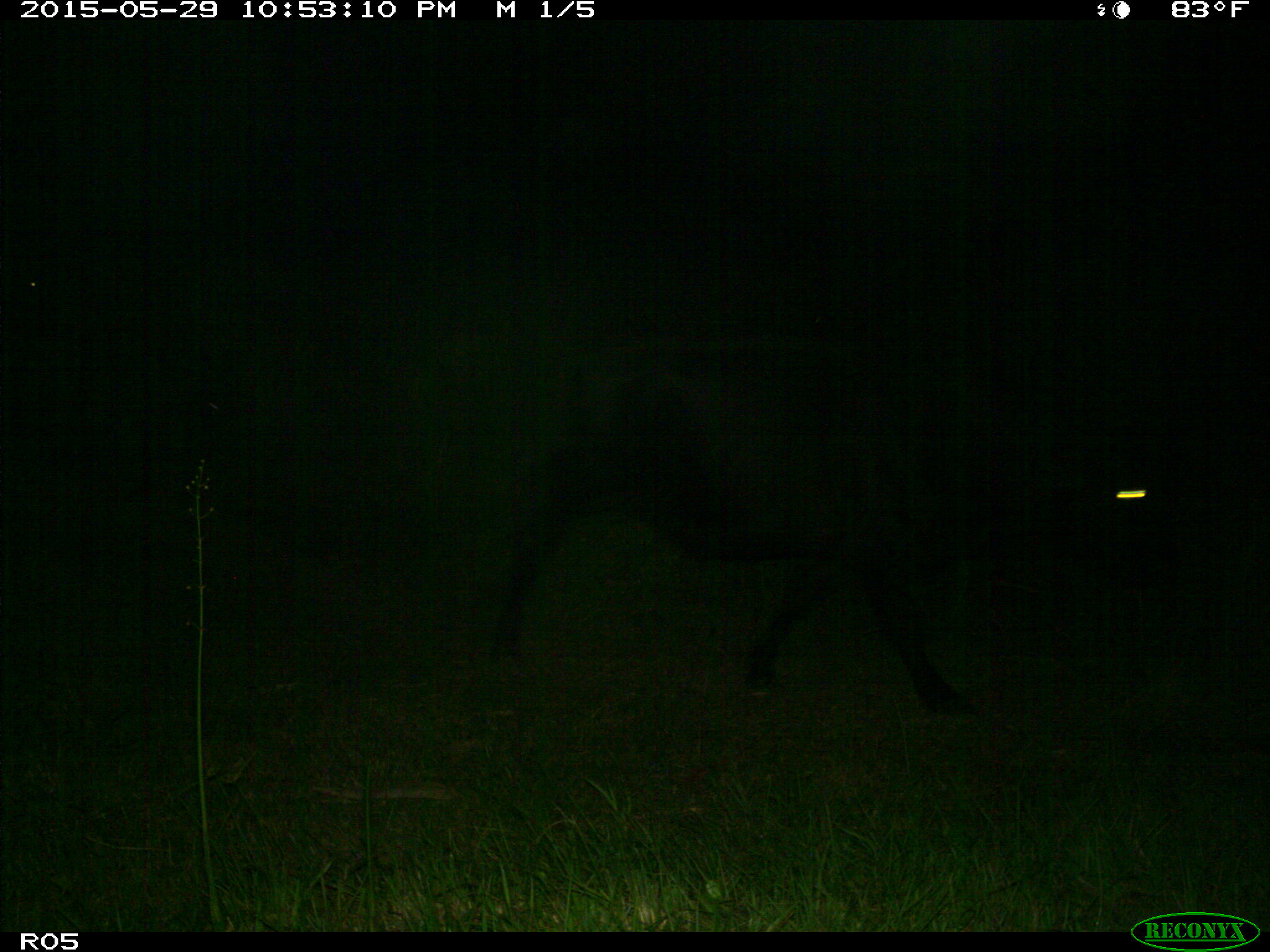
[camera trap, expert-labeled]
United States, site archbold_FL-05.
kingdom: Animalia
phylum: Chordata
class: Mammalia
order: Artiodactyla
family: Bovidae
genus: Bos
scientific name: Bos taurus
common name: domestic cow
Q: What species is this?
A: Bos taurus (domestic cow).